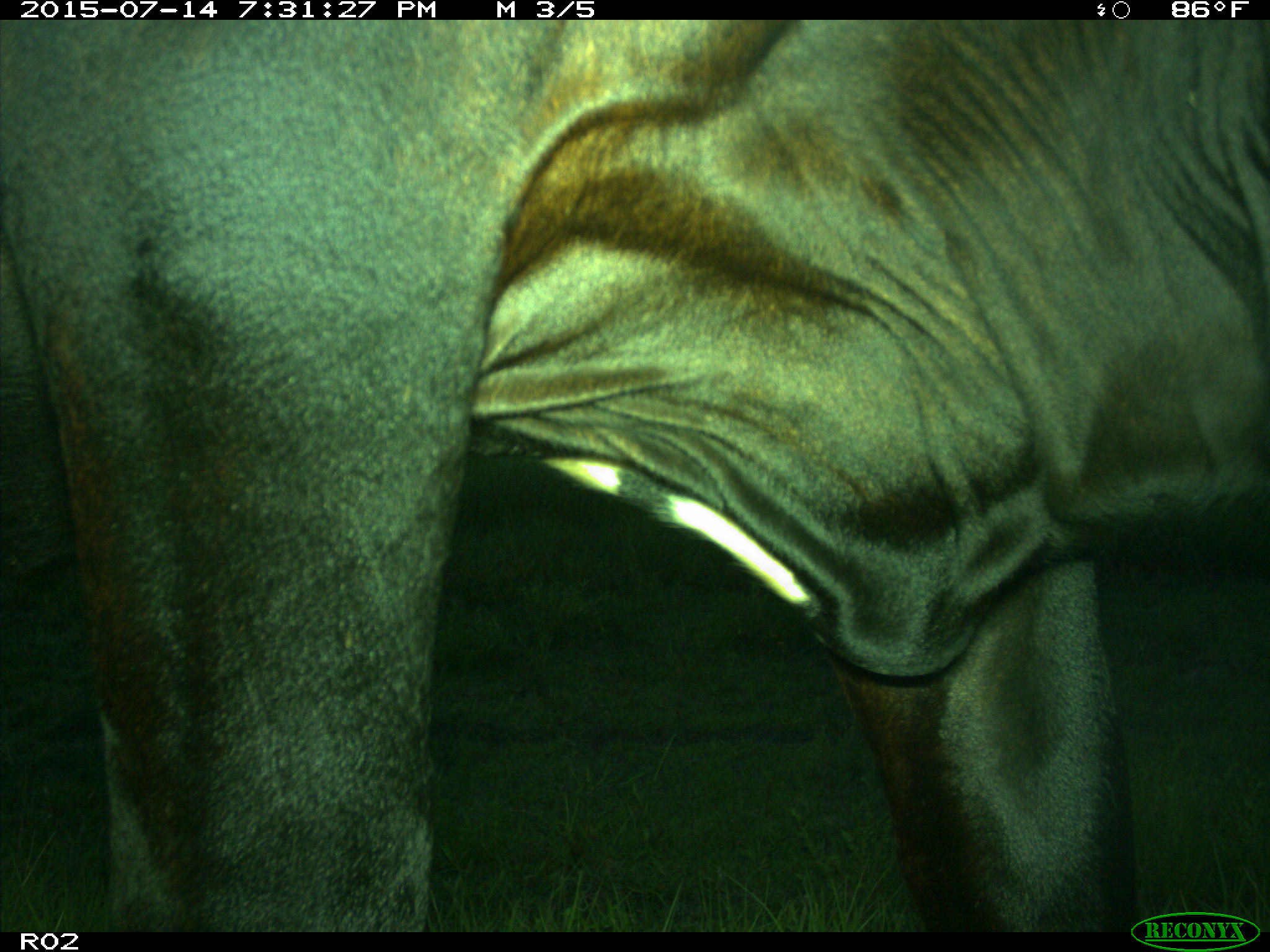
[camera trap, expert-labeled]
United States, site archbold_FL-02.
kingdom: Animalia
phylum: Chordata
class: Mammalia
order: Artiodactyla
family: Bovidae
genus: Bos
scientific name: Bos taurus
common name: domestic cow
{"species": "Bos taurus (domestic cow)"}